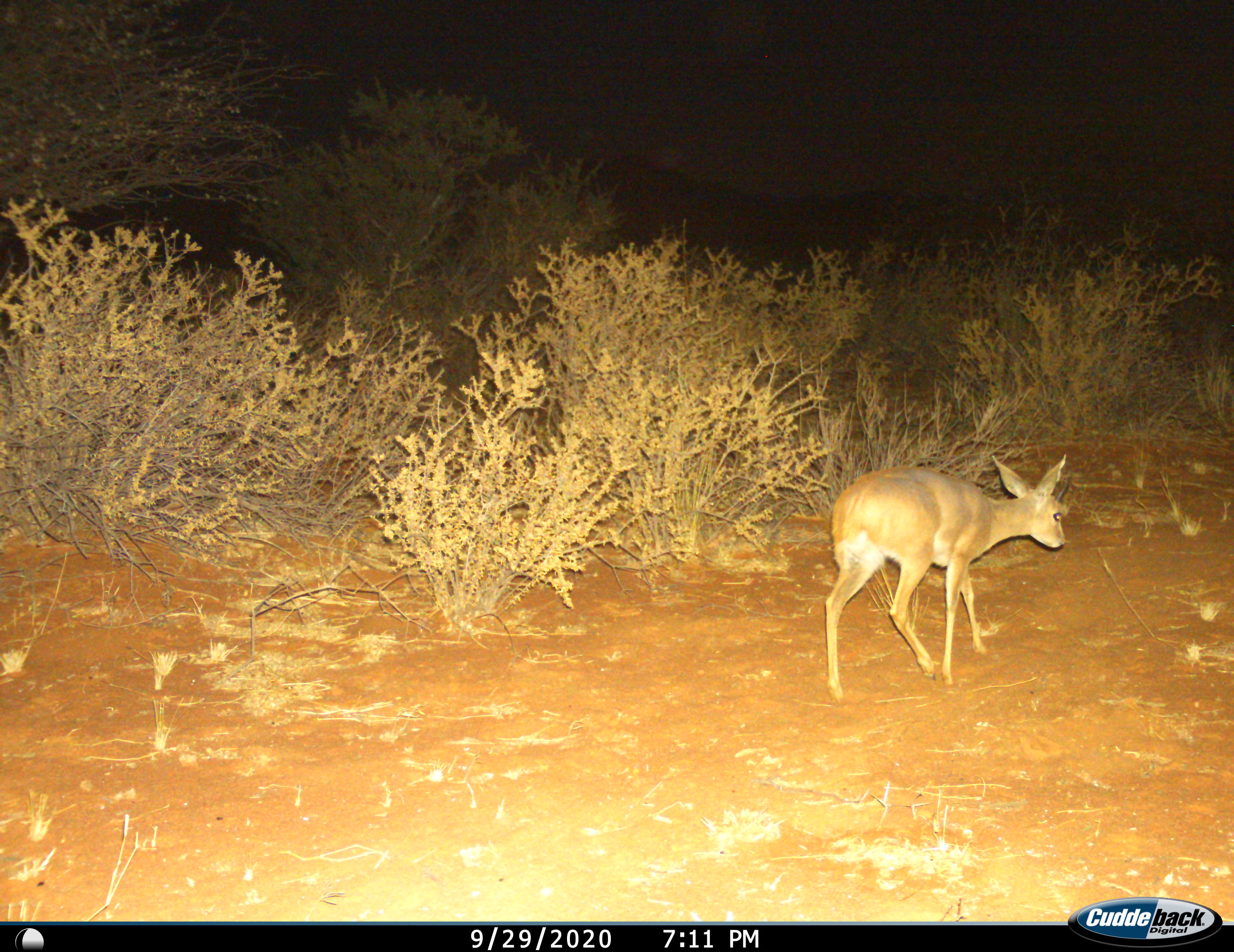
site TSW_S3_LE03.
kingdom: Animalia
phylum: Chordata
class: Mammalia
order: Artiodactyla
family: Bovidae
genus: Raphicerus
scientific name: Raphicerus campestris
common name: steenbok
Steenbok (Raphicerus campestris), count 1. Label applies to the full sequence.